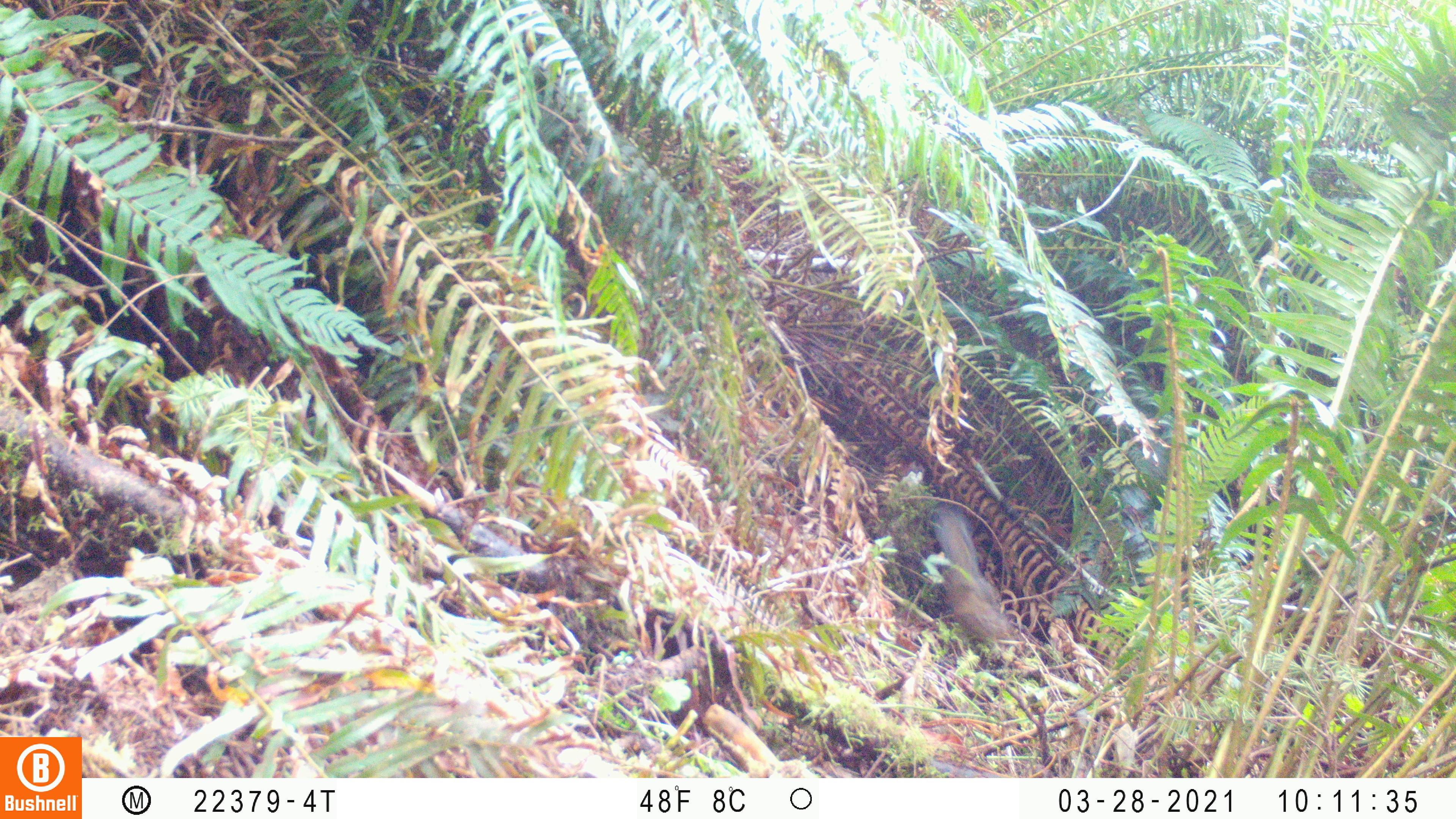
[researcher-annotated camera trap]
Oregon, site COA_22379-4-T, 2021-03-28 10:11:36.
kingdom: Animalia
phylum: Chordata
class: Mammalia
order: Rodentia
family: Sciuridae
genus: Neotamias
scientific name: Neotamias townsendii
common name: townsend's chipmunk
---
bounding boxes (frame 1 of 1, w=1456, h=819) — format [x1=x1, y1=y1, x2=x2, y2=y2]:
townsend's chipmunk: [x1=905, y1=502, x2=1066, y2=681]